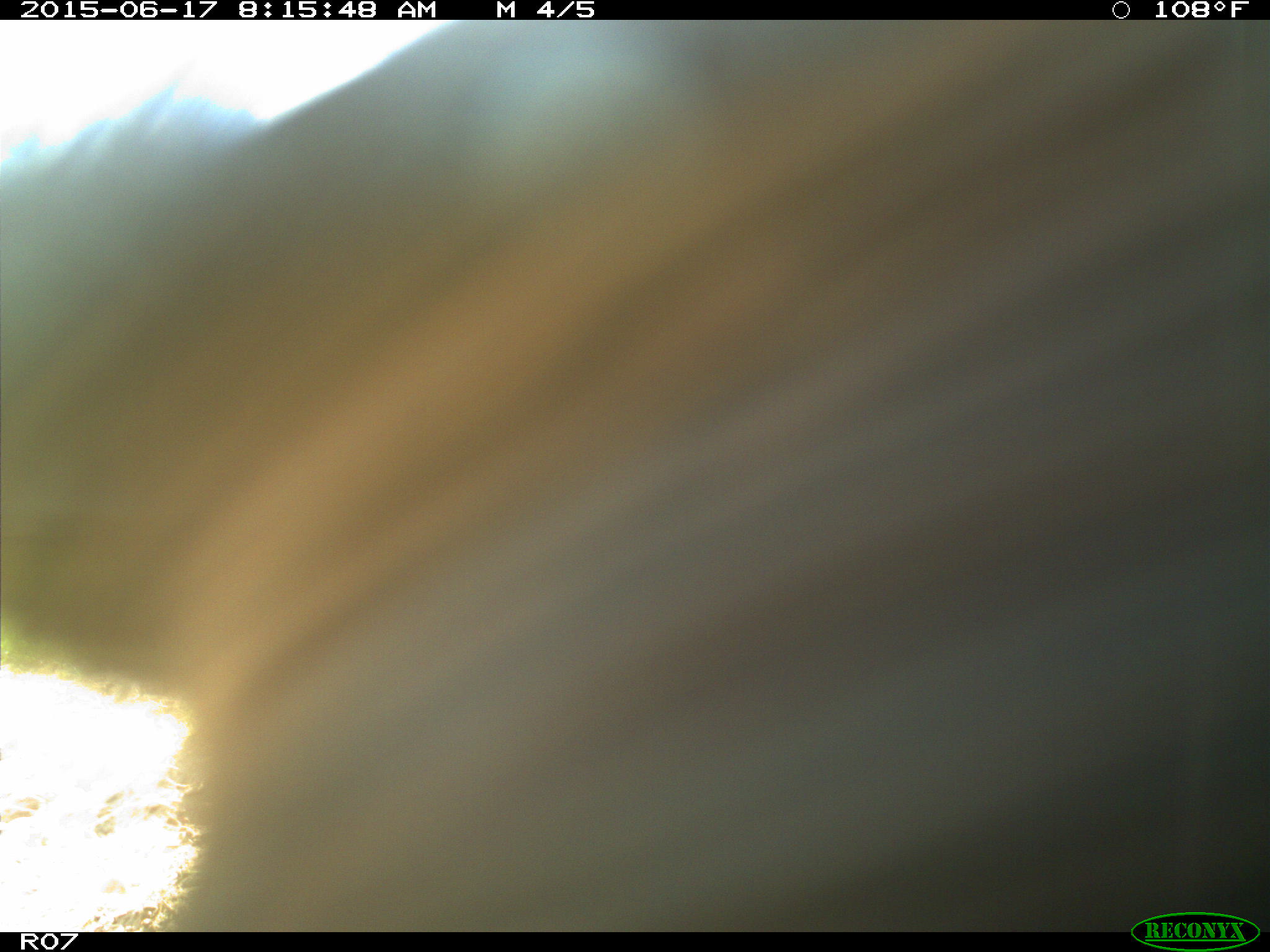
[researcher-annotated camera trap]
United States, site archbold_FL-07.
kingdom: Animalia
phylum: Chordata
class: Mammalia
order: Artiodactyla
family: Bovidae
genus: Bos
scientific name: Bos taurus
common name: domestic cow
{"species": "Bos taurus (domestic cow)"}